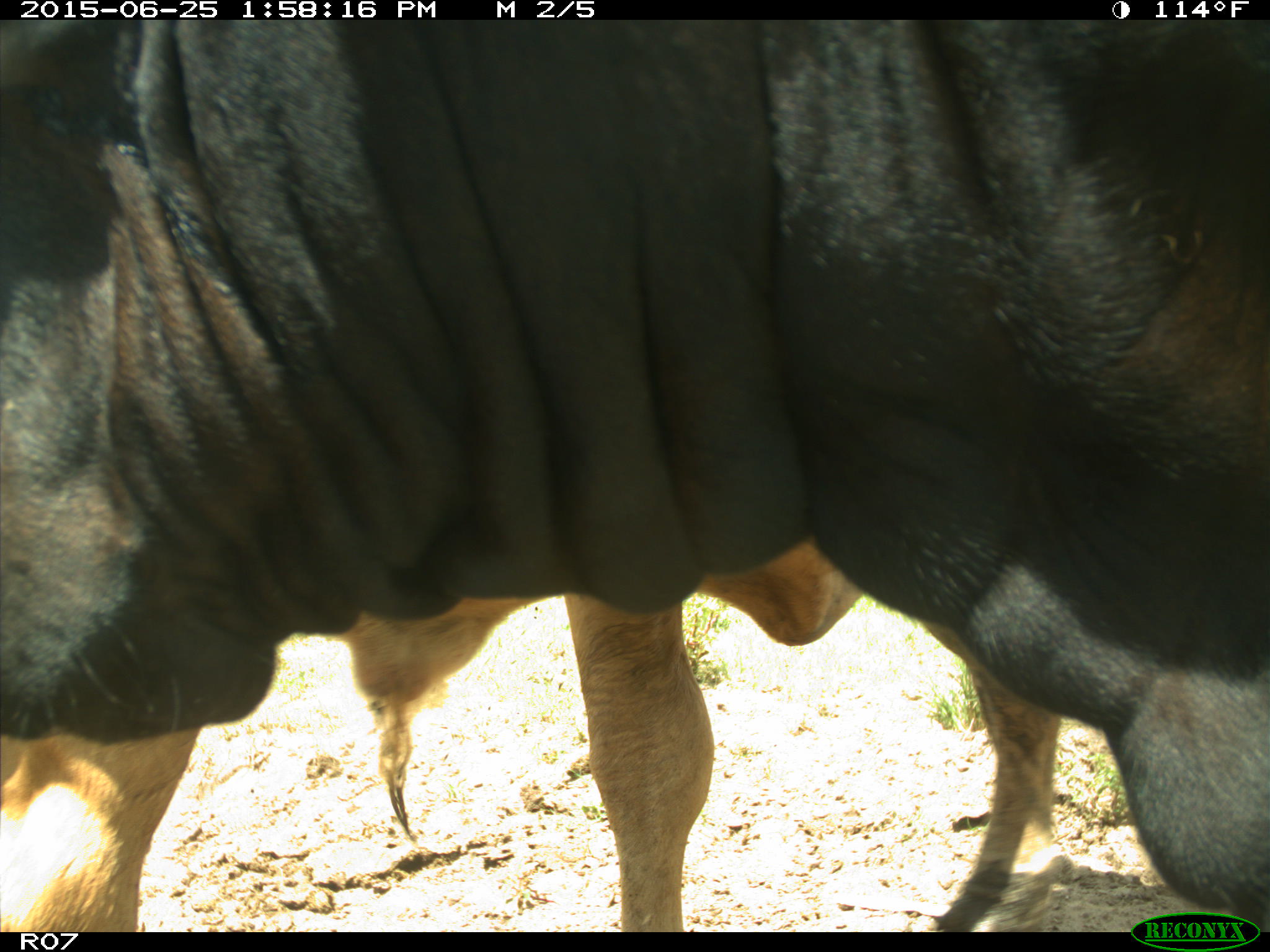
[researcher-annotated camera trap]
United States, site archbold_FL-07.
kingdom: Animalia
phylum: Chordata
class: Mammalia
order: Artiodactyla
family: Bovidae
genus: Bos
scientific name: Bos taurus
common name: domestic cow